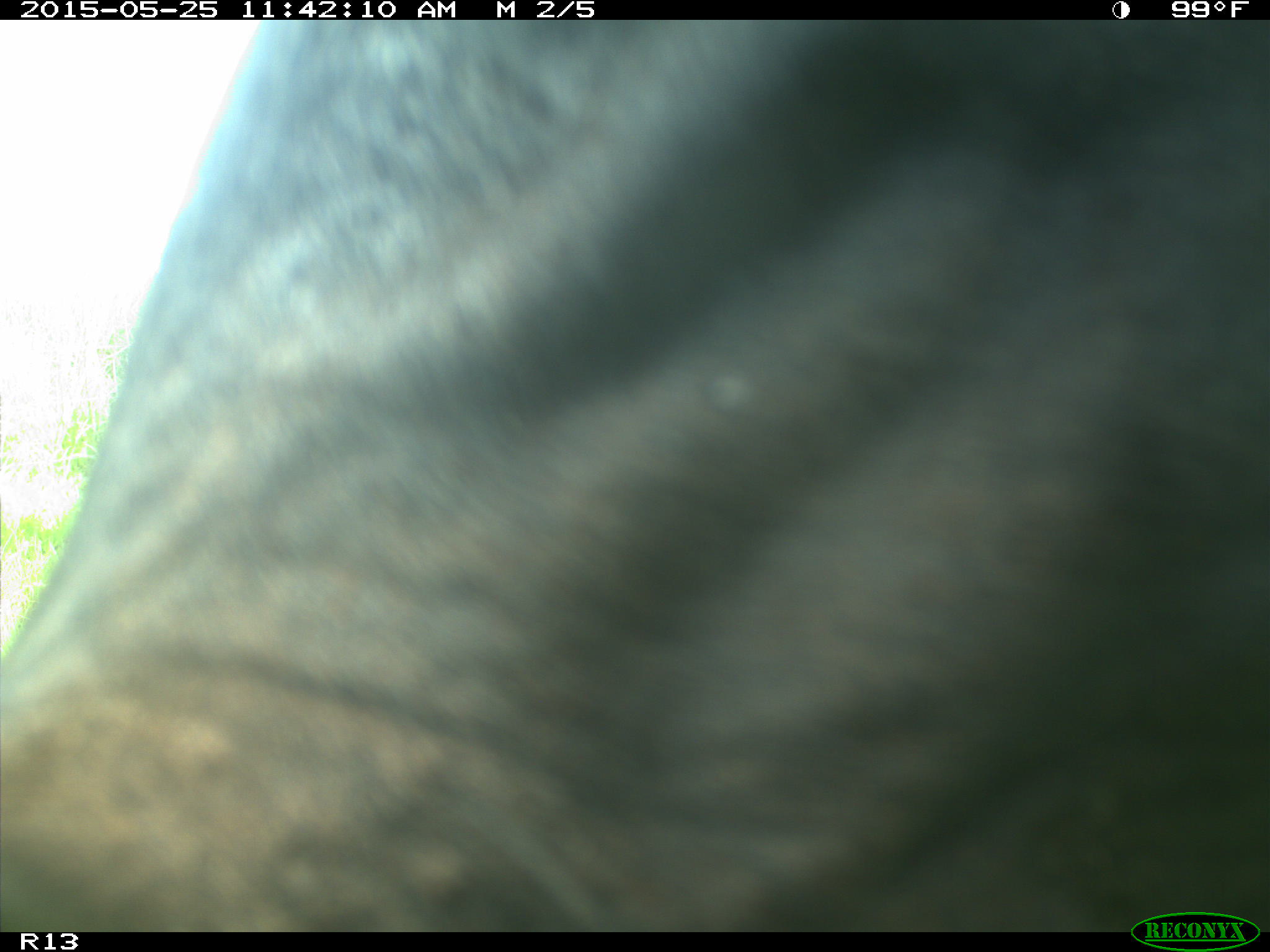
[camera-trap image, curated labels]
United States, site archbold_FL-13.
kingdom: Animalia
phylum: Chordata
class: Mammalia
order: Artiodactyla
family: Bovidae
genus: Bos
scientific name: Bos taurus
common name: domestic cow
Bos taurus (domestic cow).